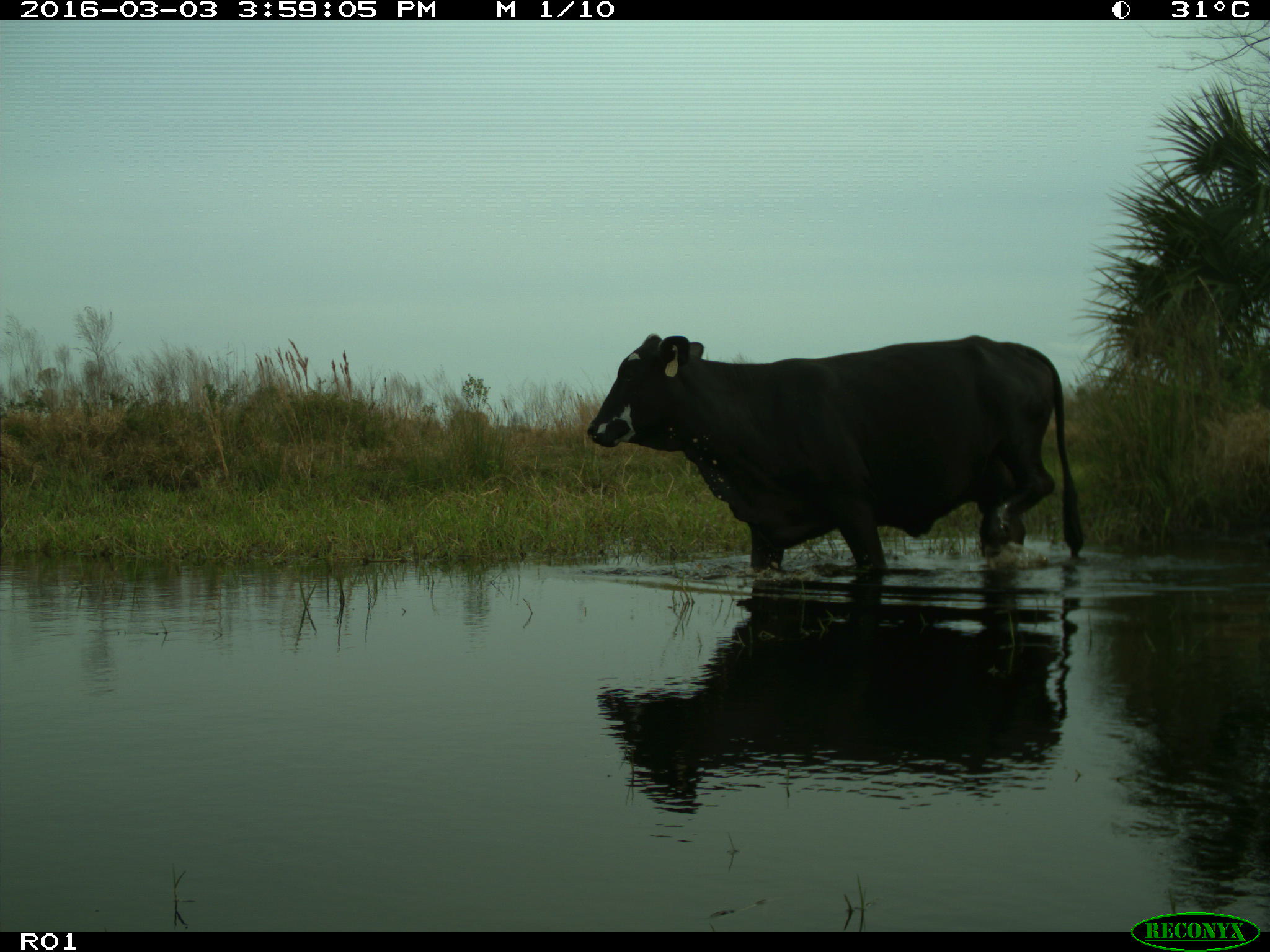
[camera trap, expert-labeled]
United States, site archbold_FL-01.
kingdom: Animalia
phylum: Chordata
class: Mammalia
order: Artiodactyla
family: Bovidae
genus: Bos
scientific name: Bos taurus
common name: domestic cow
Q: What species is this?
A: Bos taurus (domestic cow).